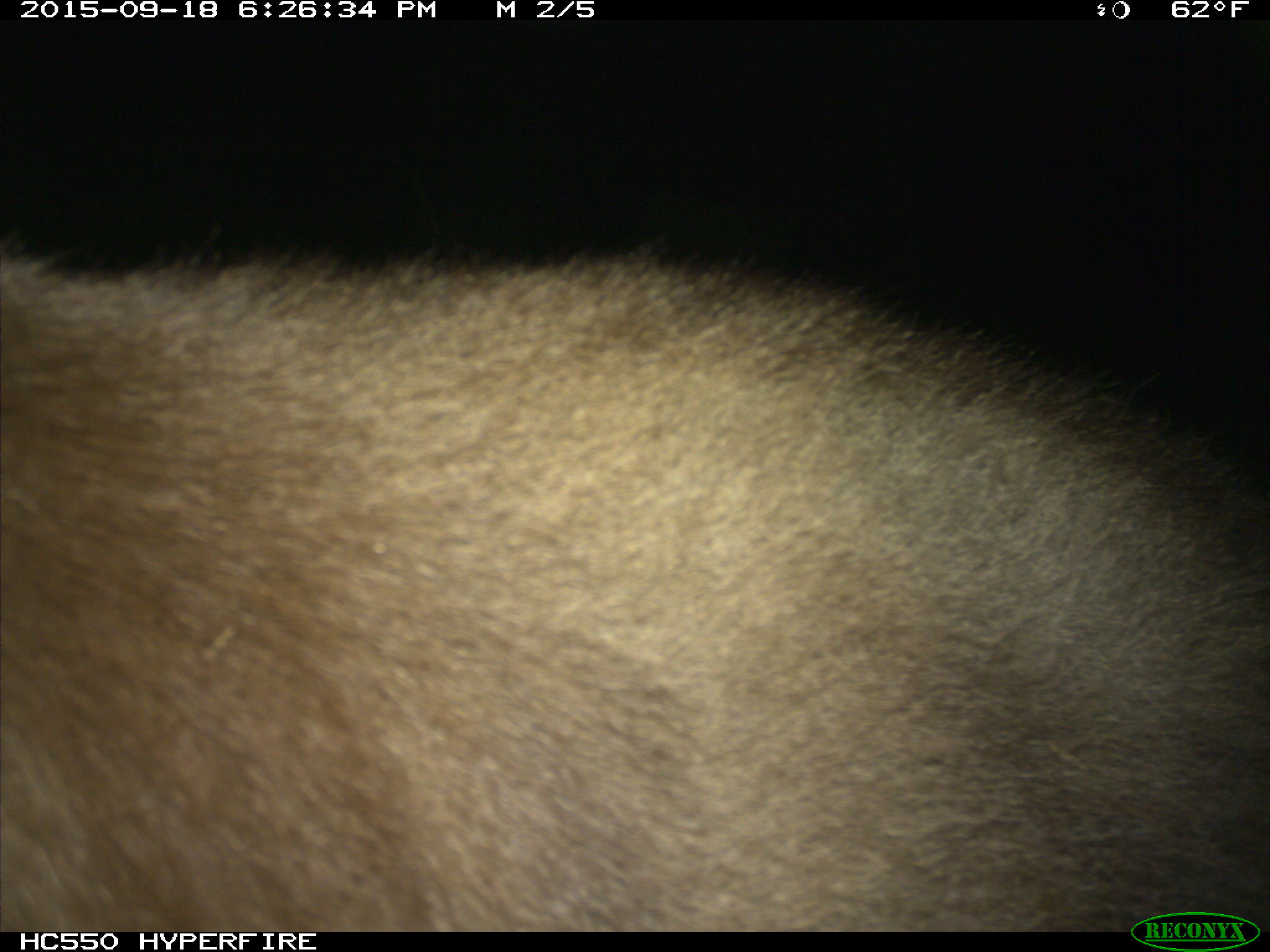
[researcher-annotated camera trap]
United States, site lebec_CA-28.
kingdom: Animalia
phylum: Chordata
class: Mammalia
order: Carnivora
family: Ursidae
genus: Ursus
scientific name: Ursus americanus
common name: american black bear